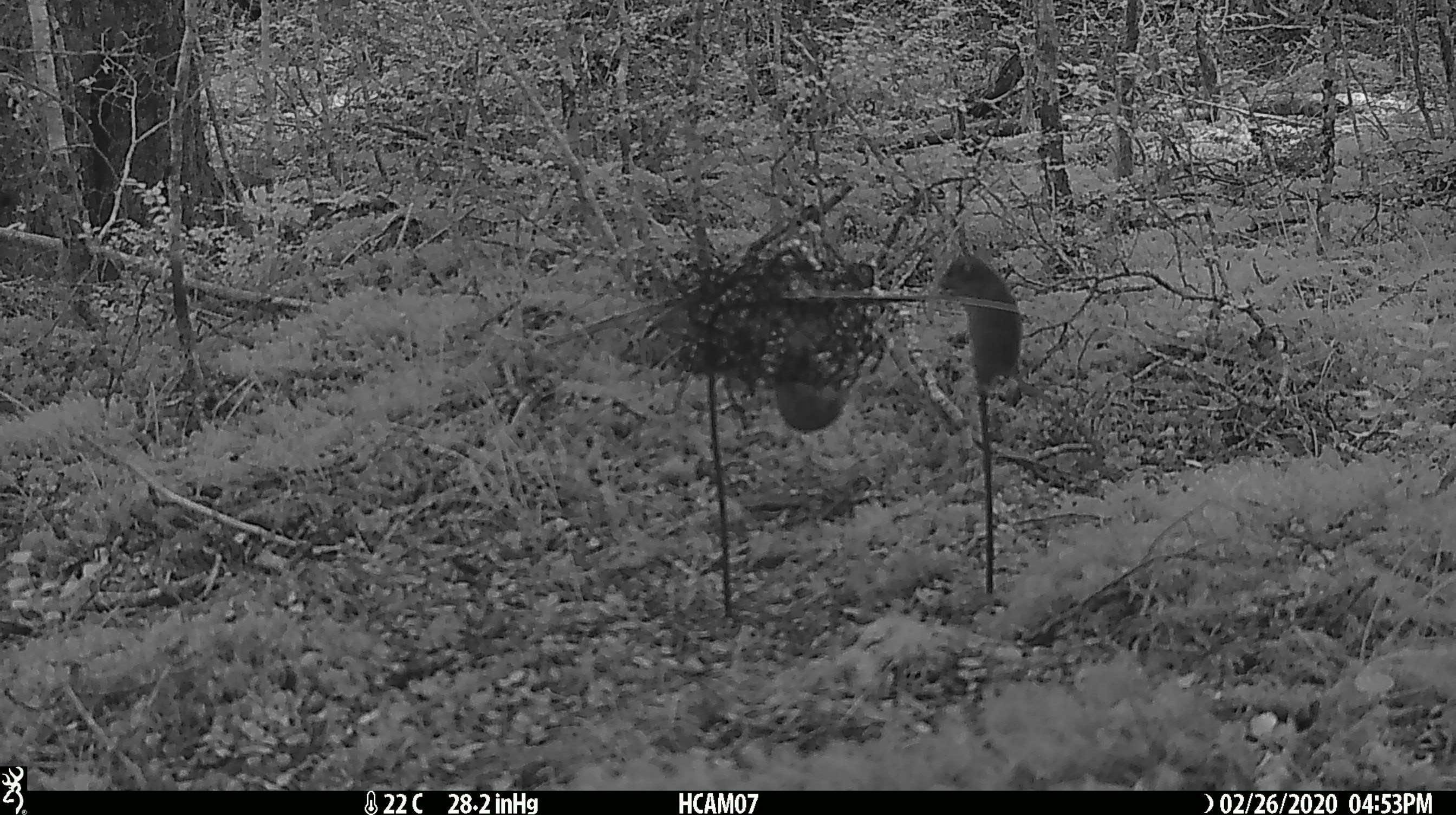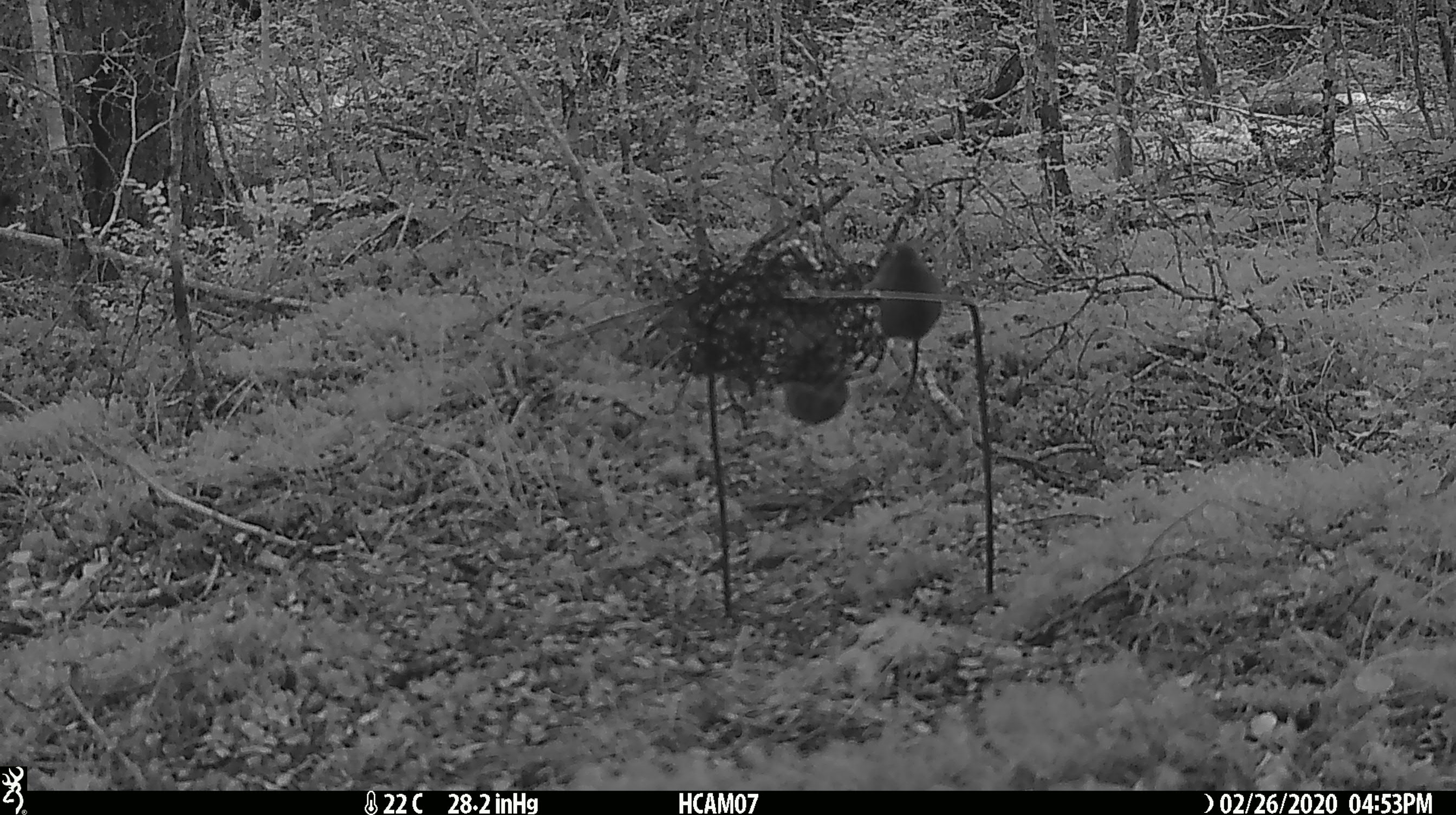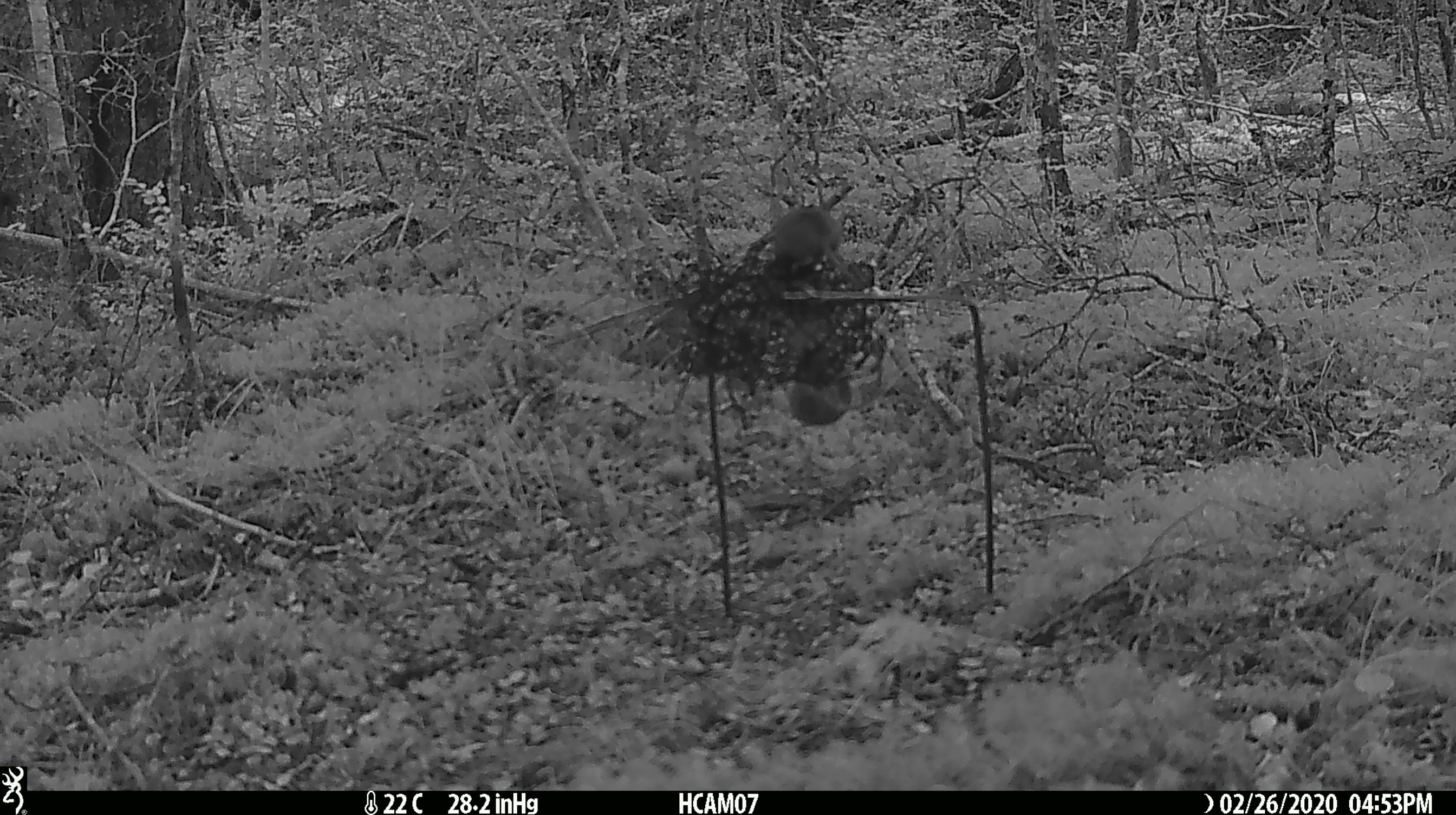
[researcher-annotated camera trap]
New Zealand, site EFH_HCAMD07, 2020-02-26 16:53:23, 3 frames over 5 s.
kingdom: Animalia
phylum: Chordata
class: Mammalia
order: Rodentia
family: Muridae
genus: Mus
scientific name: Mus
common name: mouse